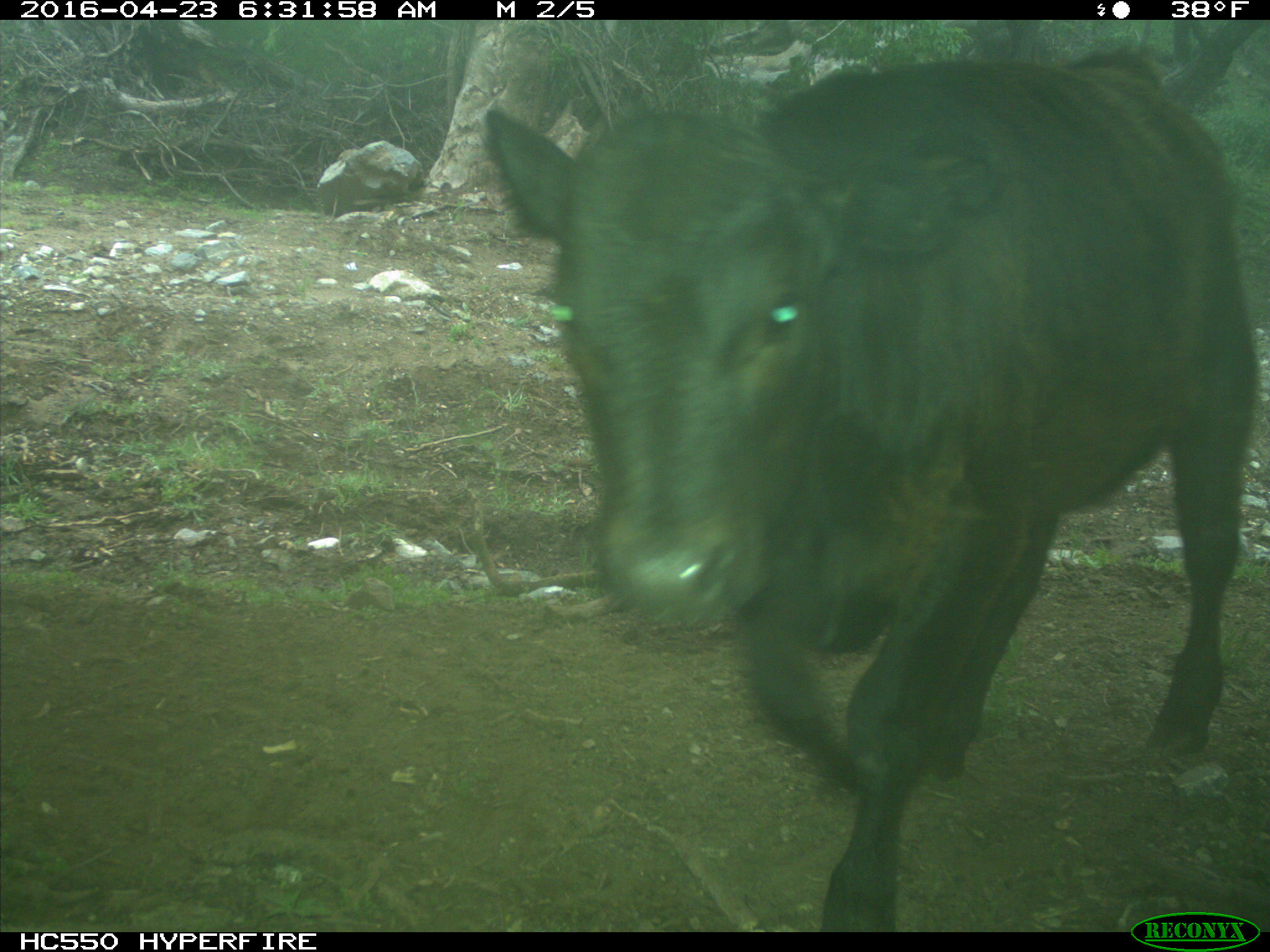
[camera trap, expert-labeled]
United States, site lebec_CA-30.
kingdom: Animalia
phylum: Chordata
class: Mammalia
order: Artiodactyla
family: Bovidae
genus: Bos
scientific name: Bos taurus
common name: domestic cow